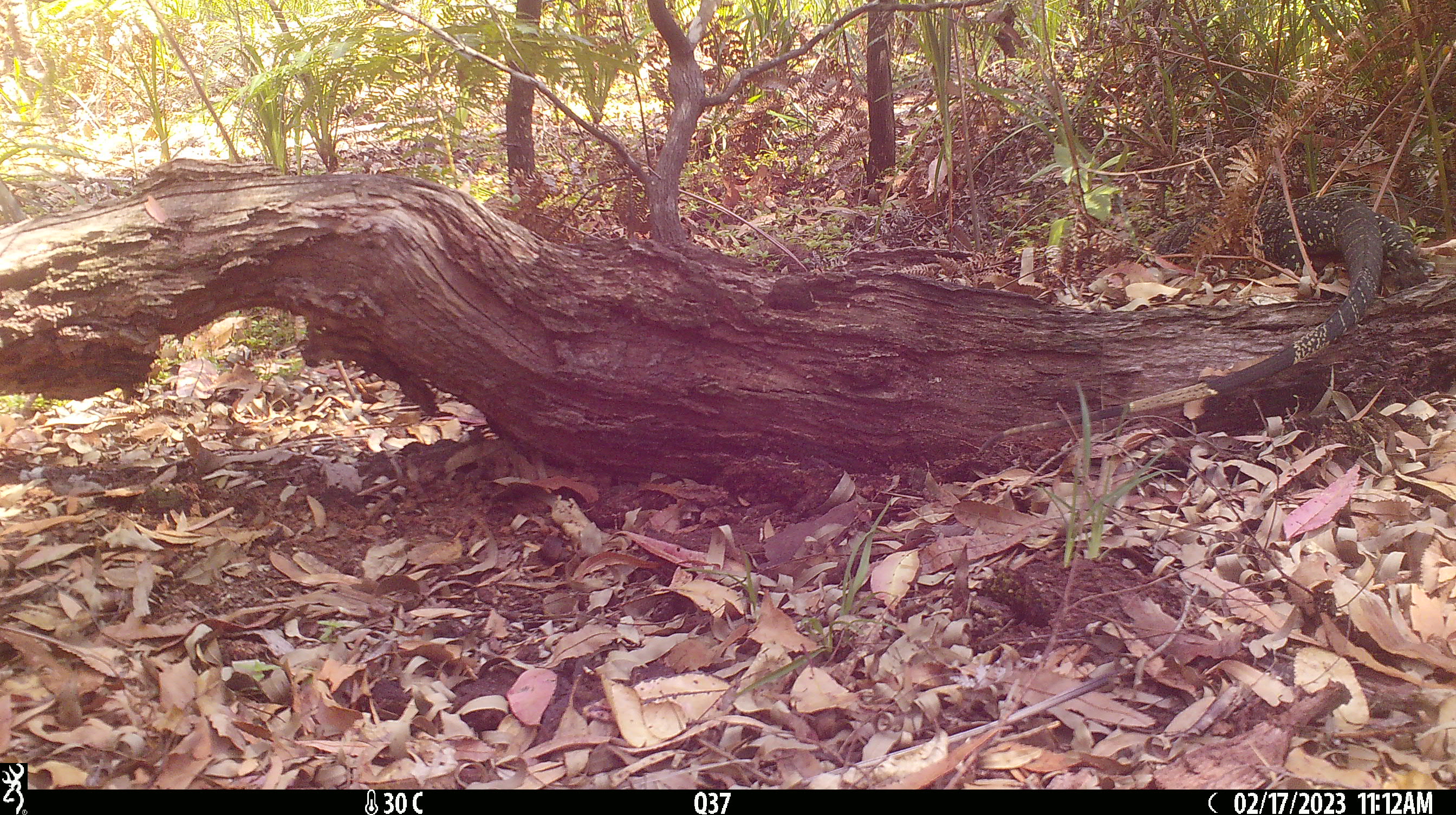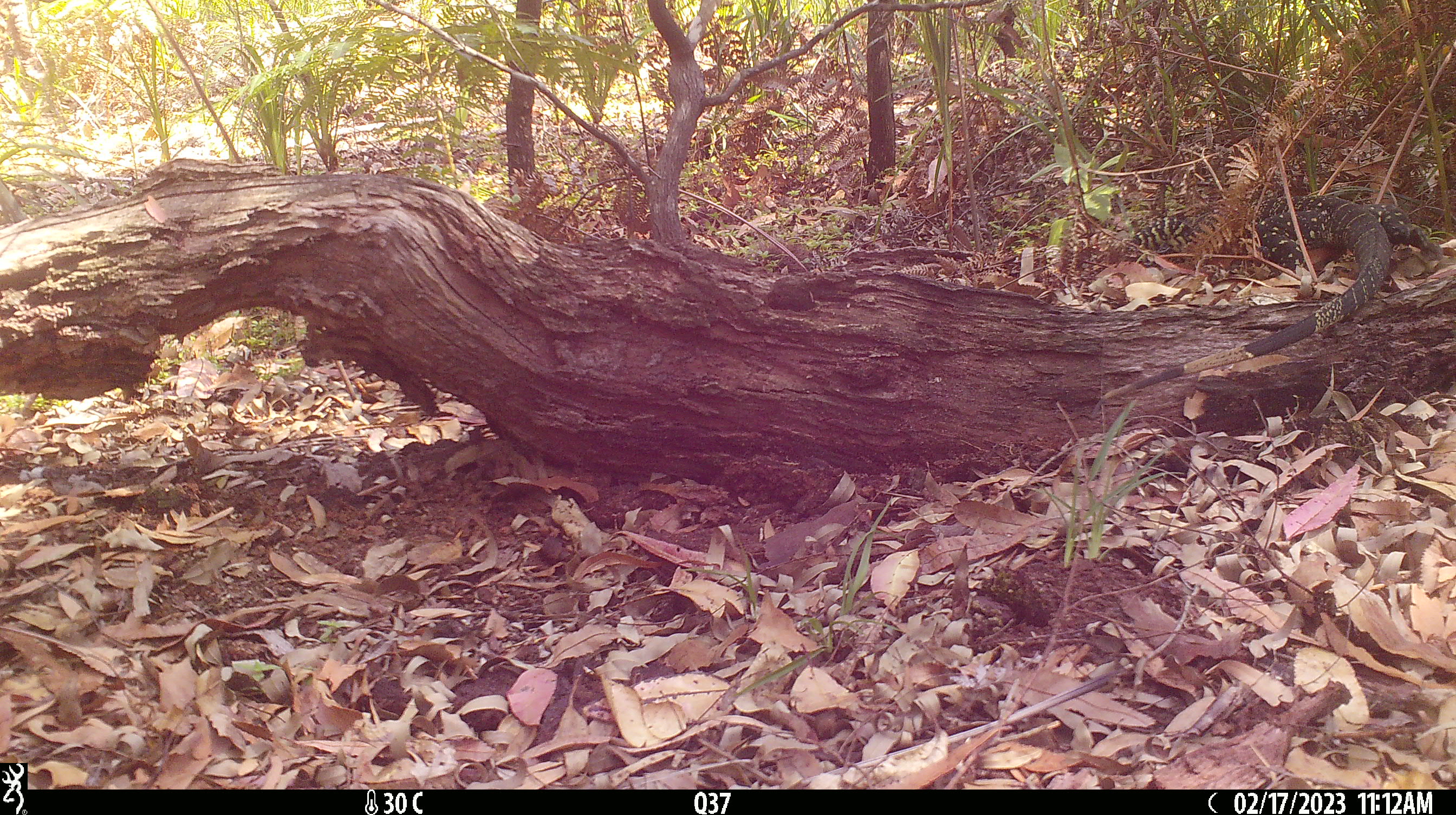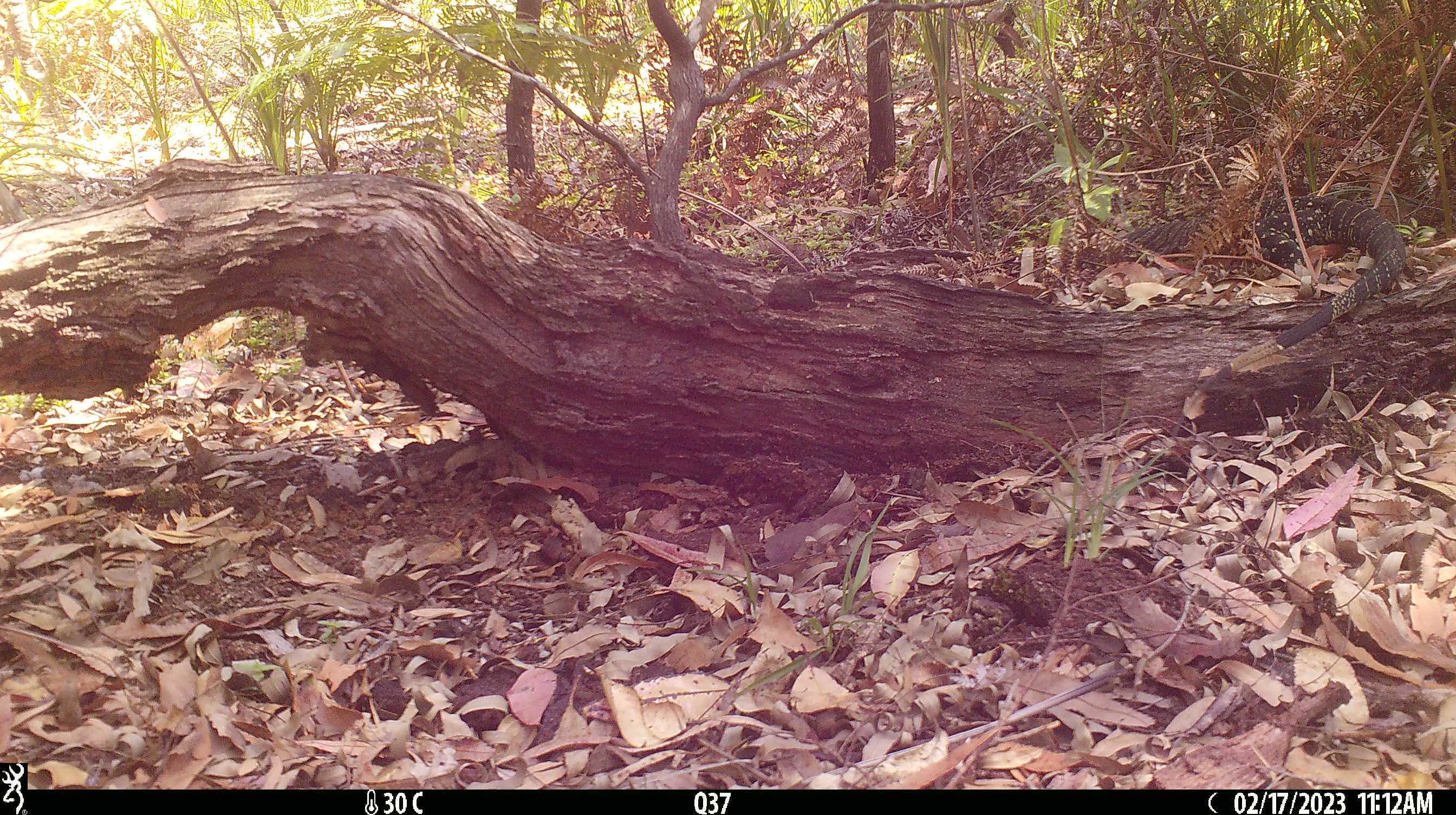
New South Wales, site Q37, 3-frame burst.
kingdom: Animalia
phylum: Chordata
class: Reptilia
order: Squamata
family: Varanidae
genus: Varanus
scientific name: Varanus varius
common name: lace monitor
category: goanna